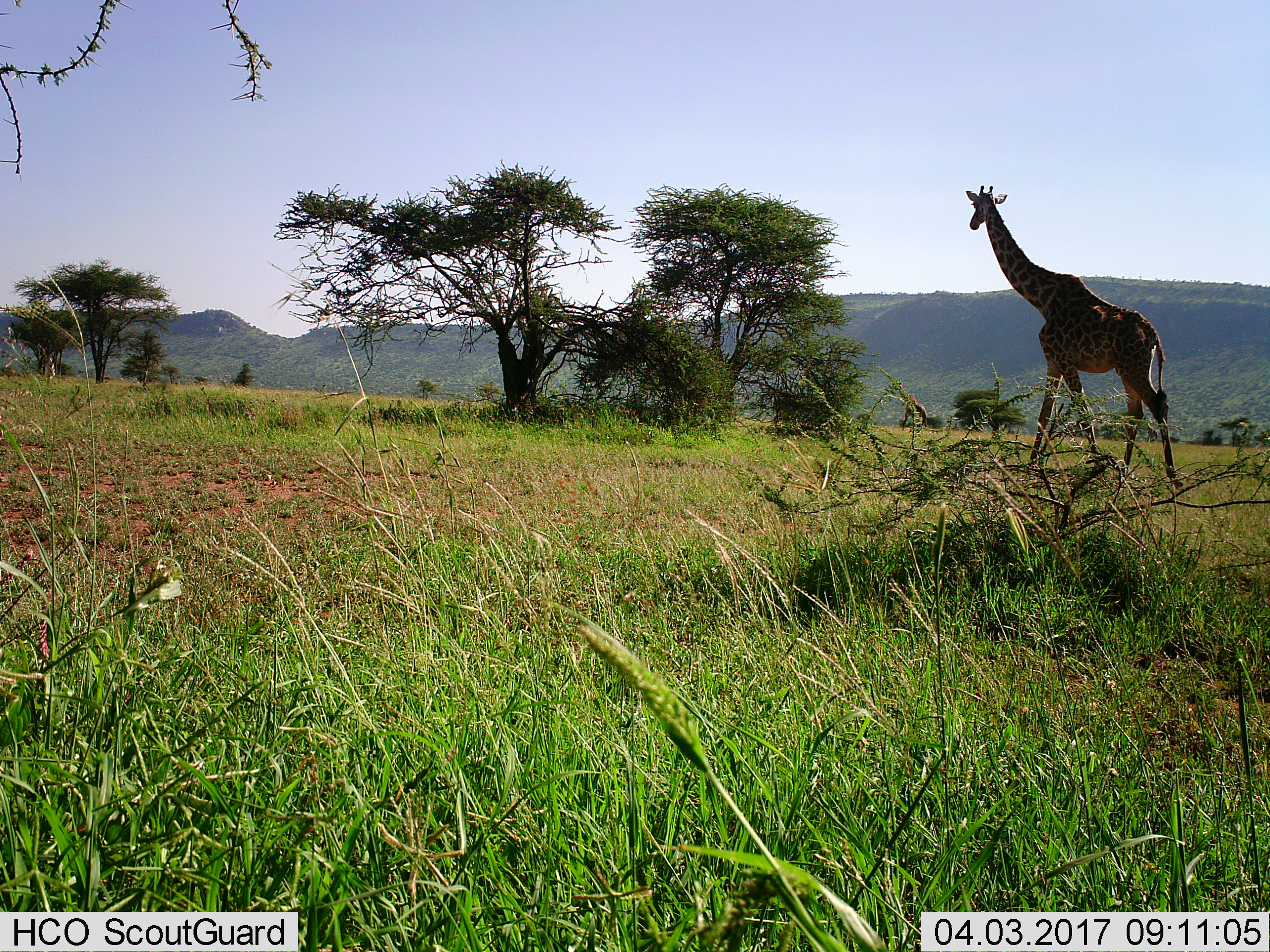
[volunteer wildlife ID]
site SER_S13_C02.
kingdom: Animalia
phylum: Chordata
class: Mammalia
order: Artiodactyla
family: Giraffidae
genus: Giraffa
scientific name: Giraffa camelopardalis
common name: giraffe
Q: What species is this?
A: Giraffe (Giraffa camelopardalis).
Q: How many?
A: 1.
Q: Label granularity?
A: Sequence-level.